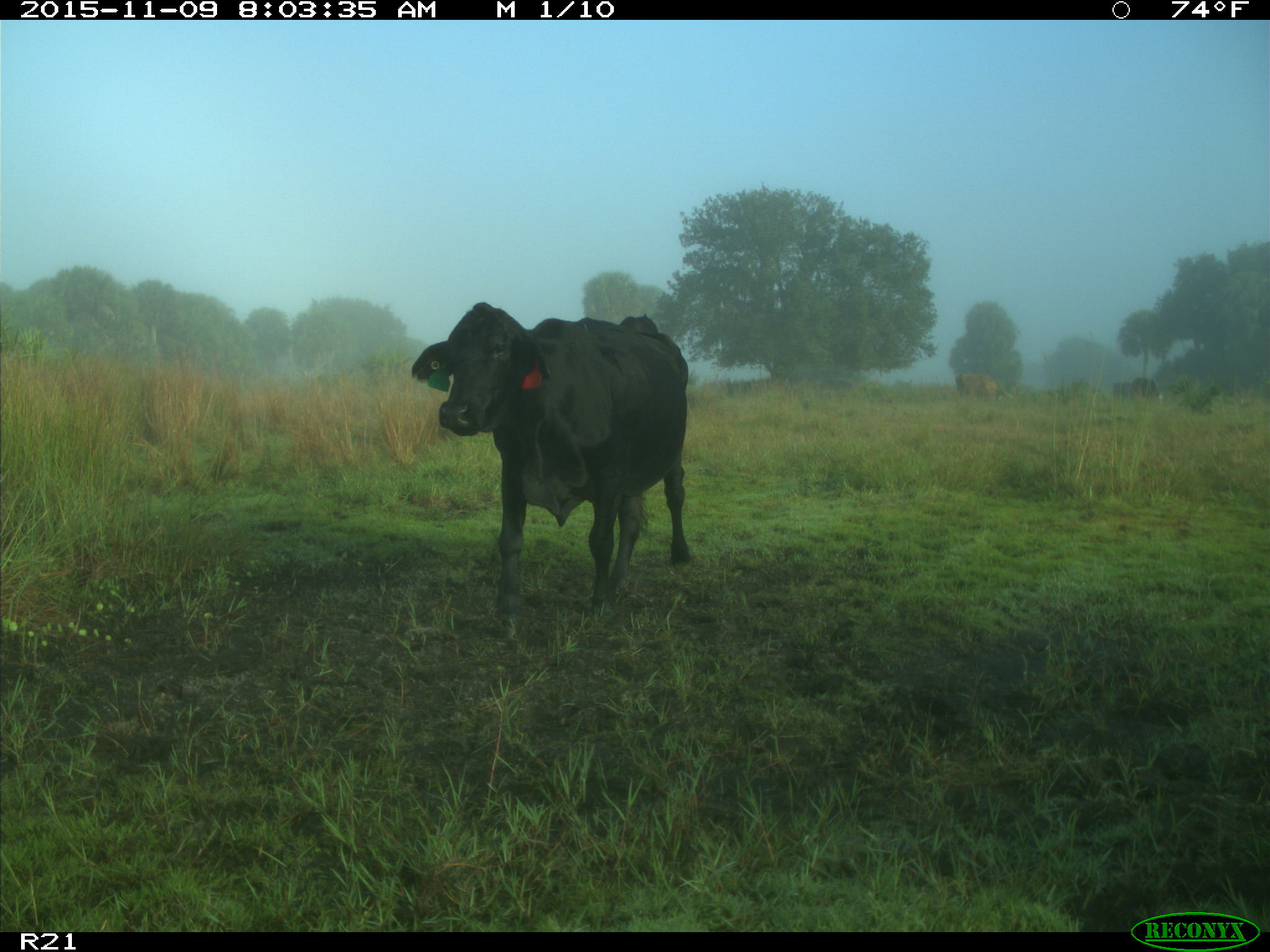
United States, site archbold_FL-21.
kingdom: Animalia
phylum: Chordata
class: Mammalia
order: Artiodactyla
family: Bovidae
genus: Bos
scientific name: Bos taurus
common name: domestic cow